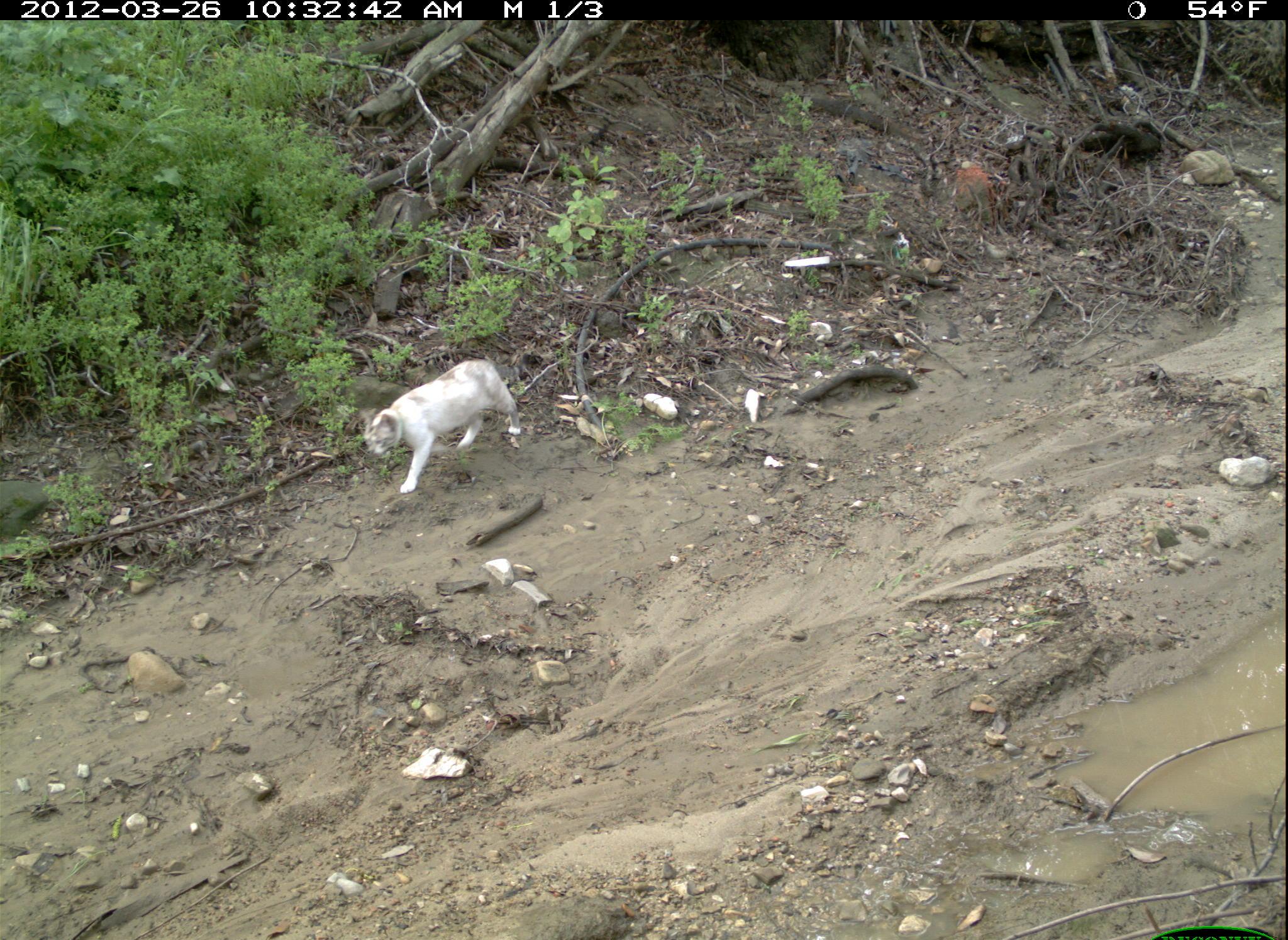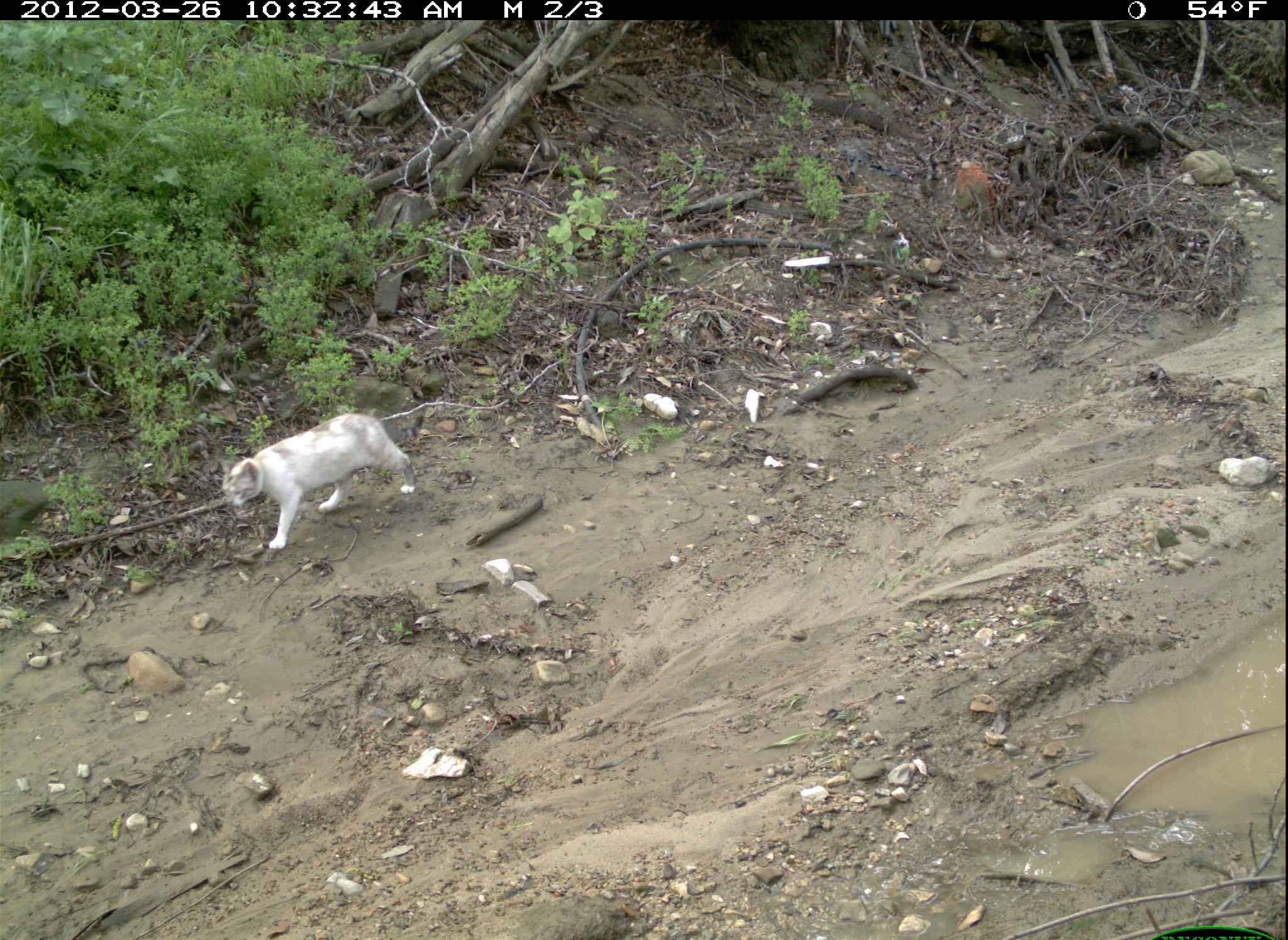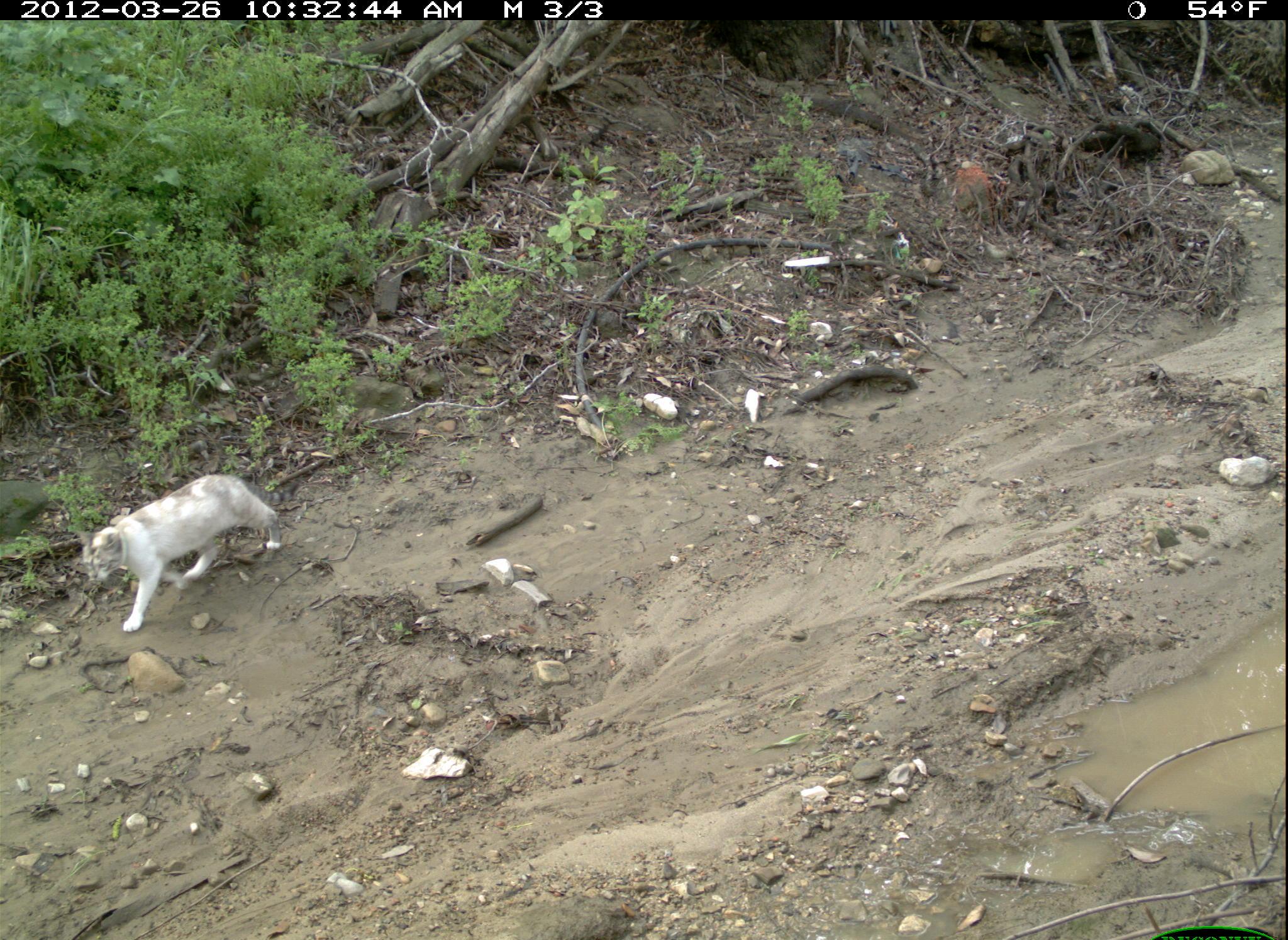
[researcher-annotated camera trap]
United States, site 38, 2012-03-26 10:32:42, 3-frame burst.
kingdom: Animalia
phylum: Chordata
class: Mammalia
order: Carnivora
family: Felidae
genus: Felis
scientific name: Felis catus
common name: cat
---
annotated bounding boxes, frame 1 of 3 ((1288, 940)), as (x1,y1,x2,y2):
cat: (338,340,538,506)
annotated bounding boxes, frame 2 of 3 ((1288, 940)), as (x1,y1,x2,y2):
cat: (213,404,430,559)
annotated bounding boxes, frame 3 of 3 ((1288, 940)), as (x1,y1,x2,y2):
cat: (72,469,295,639)